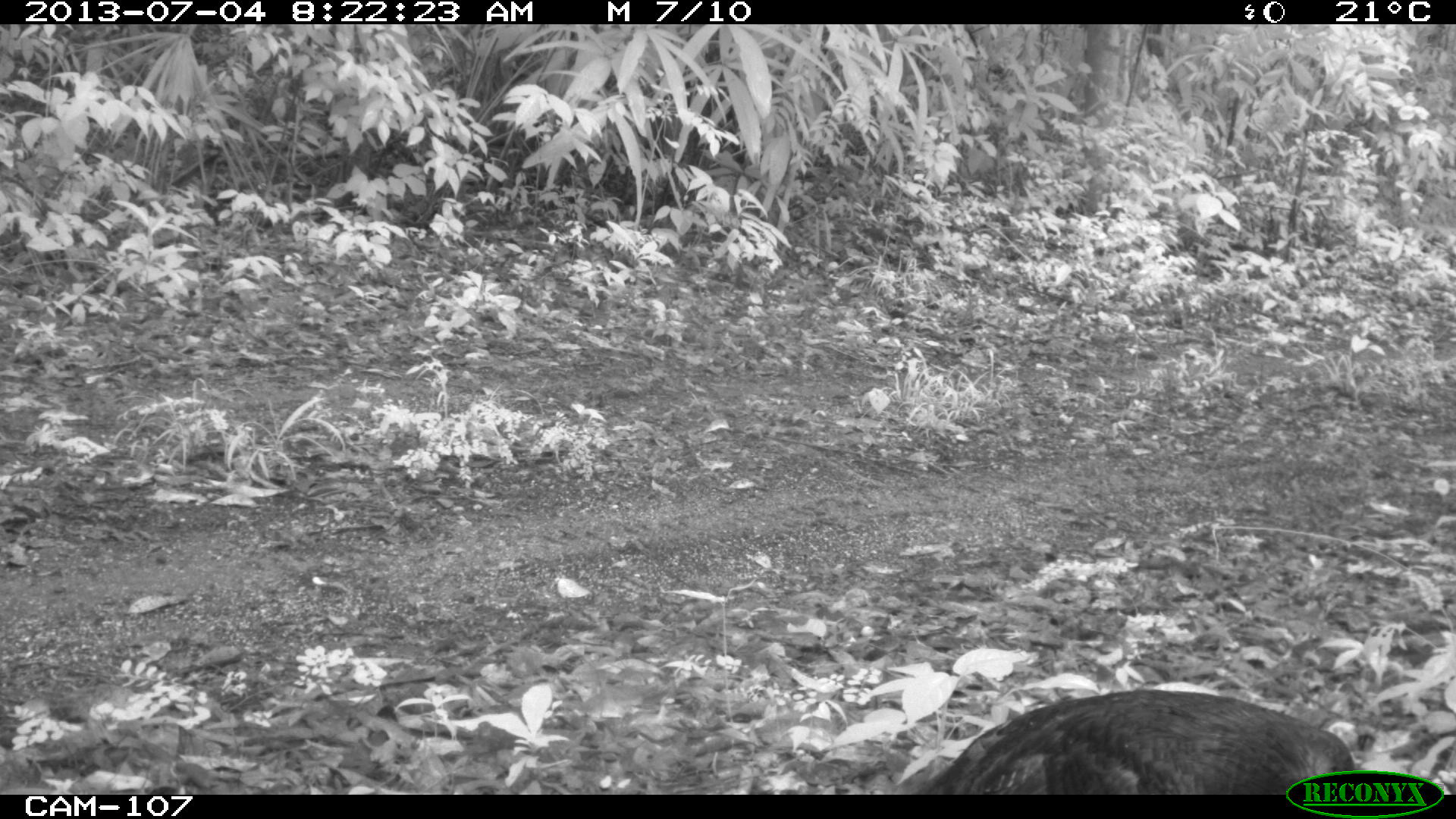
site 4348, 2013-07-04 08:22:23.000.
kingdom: Animalia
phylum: Chordata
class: Aves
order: Galliformes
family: Phasianidae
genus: Meleagris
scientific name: Meleagris ocellata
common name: ocellated turkey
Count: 1.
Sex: female.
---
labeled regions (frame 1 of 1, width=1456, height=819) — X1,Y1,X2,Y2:
meleagris ocellata: 910,686,1364,795